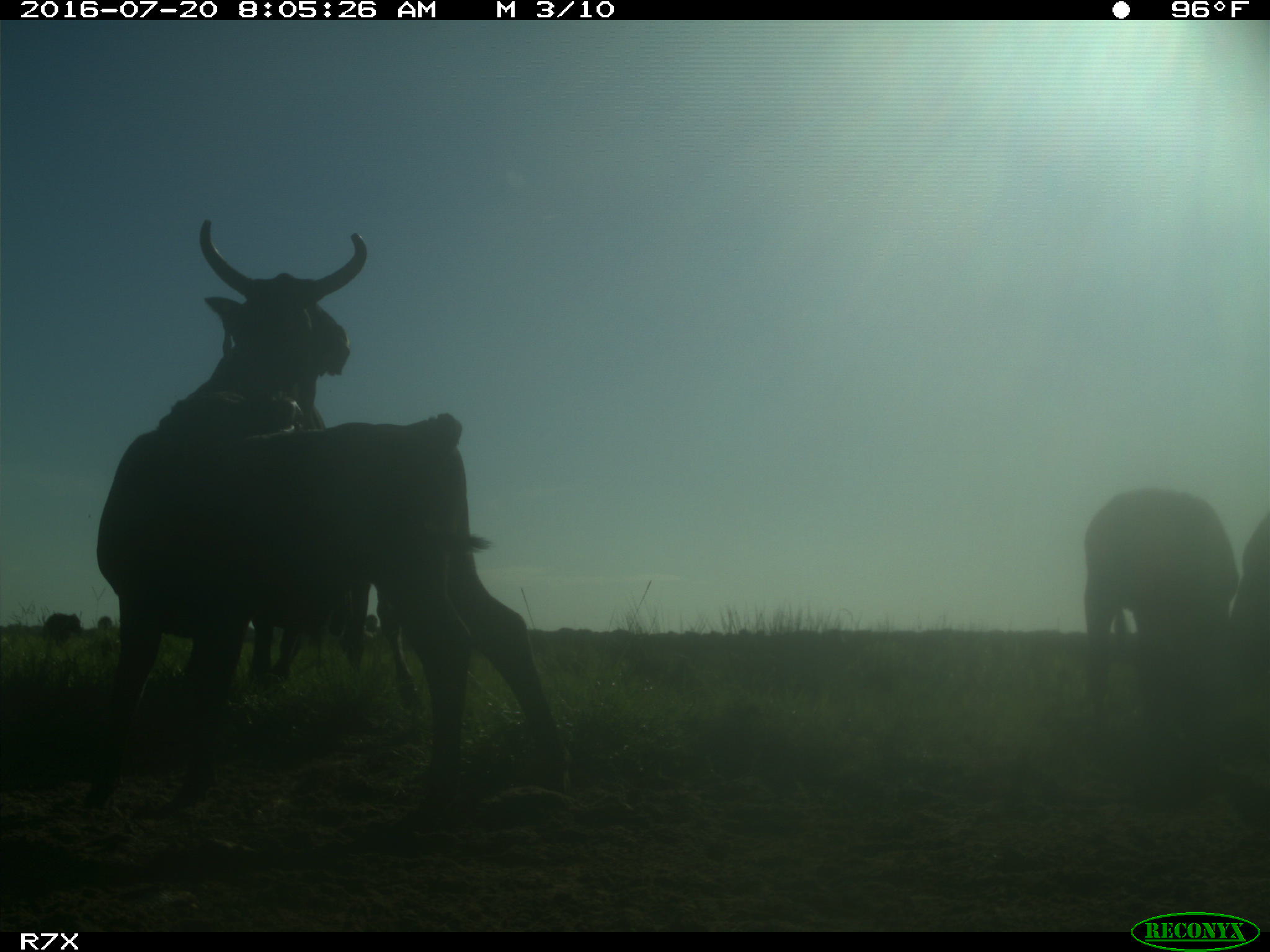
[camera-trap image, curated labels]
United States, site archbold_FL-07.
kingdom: Animalia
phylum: Chordata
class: Mammalia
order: Artiodactyla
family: Bovidae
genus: Bos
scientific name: Bos taurus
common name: domestic cow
Bos taurus (domestic cow).